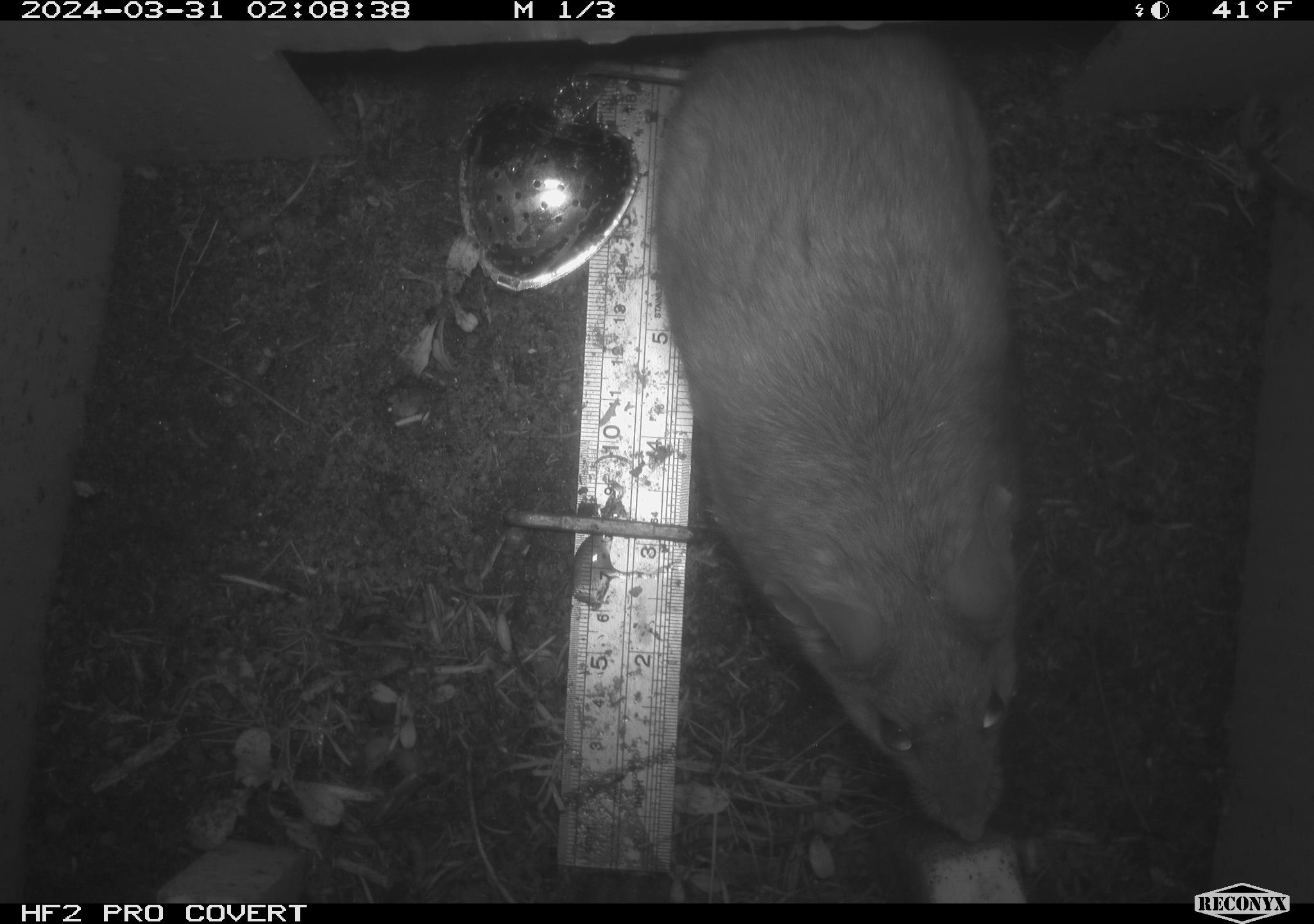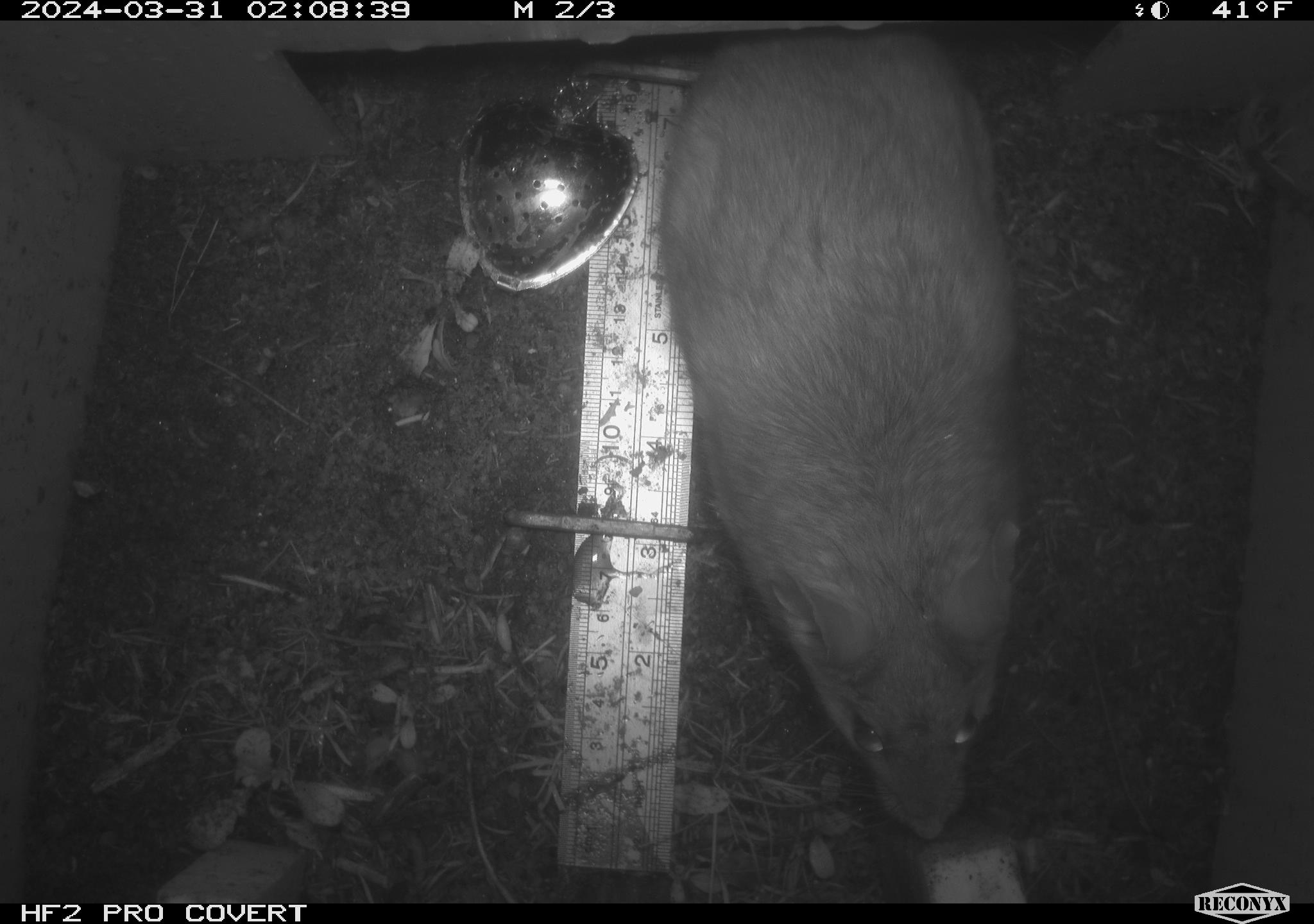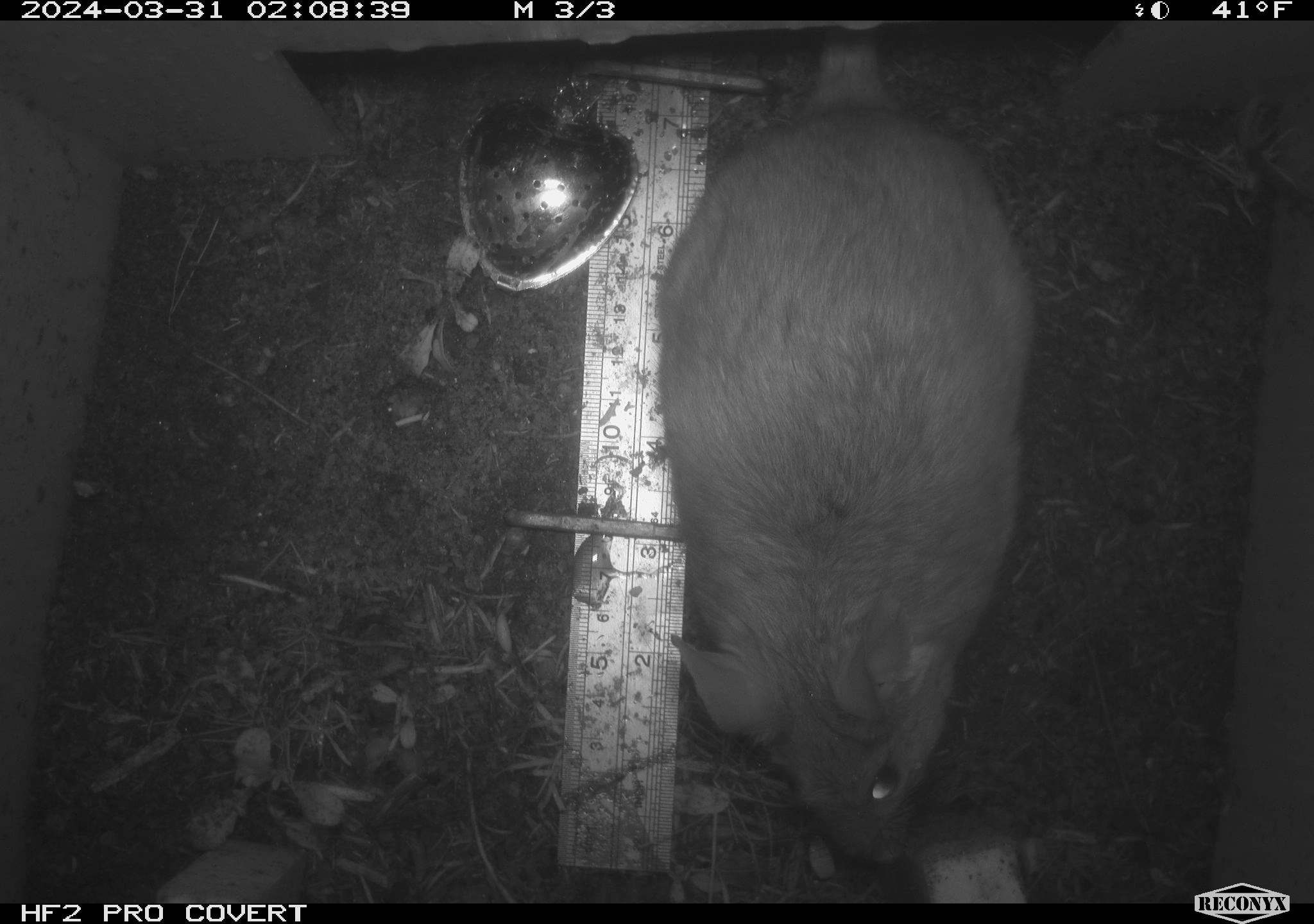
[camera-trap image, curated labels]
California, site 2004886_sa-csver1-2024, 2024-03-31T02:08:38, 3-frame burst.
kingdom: Animalia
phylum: Chordata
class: Mammalia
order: Rodentia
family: Cricetidae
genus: Neotoma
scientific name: Neotoma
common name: pack rat or woodrat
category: neotoma species